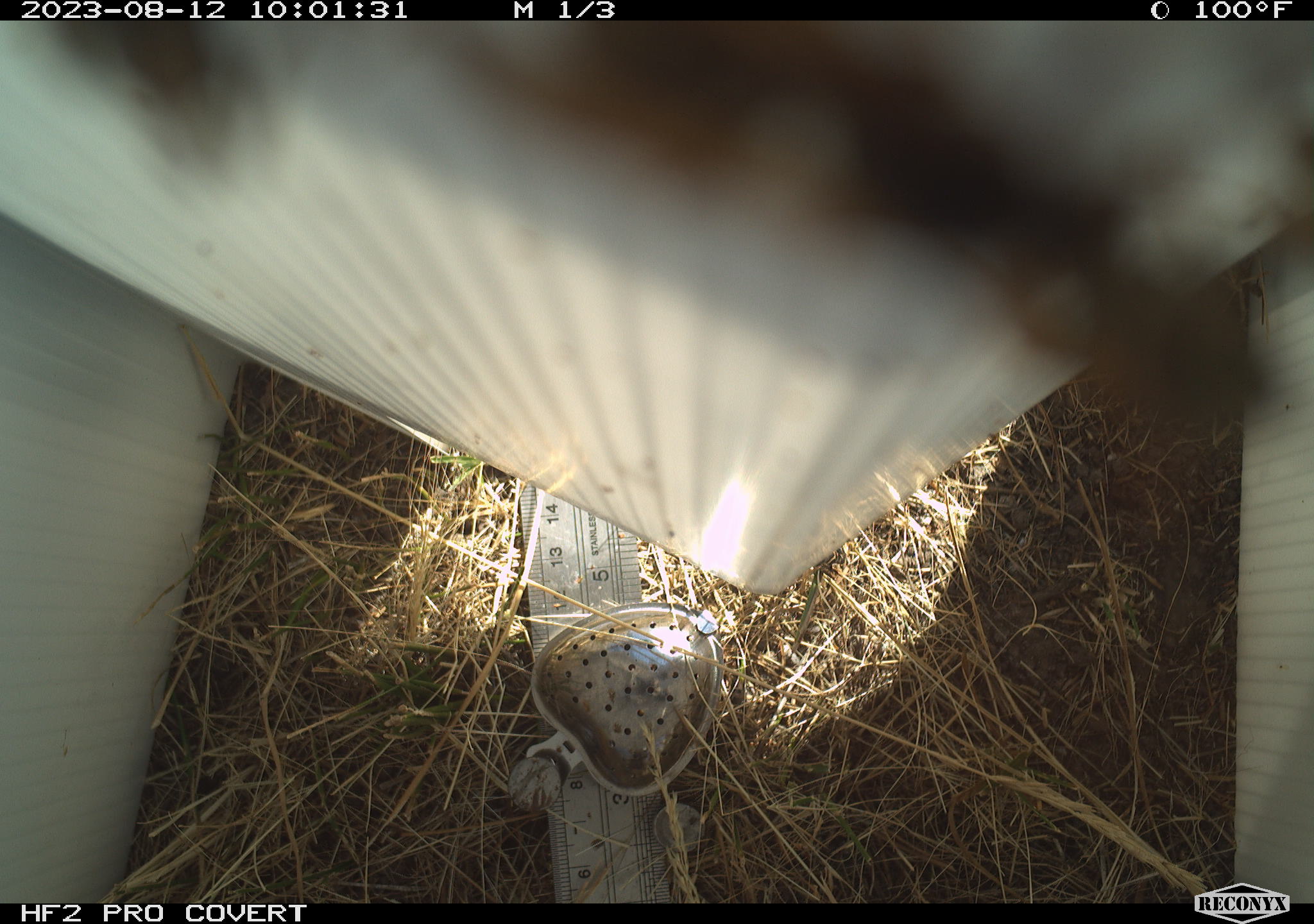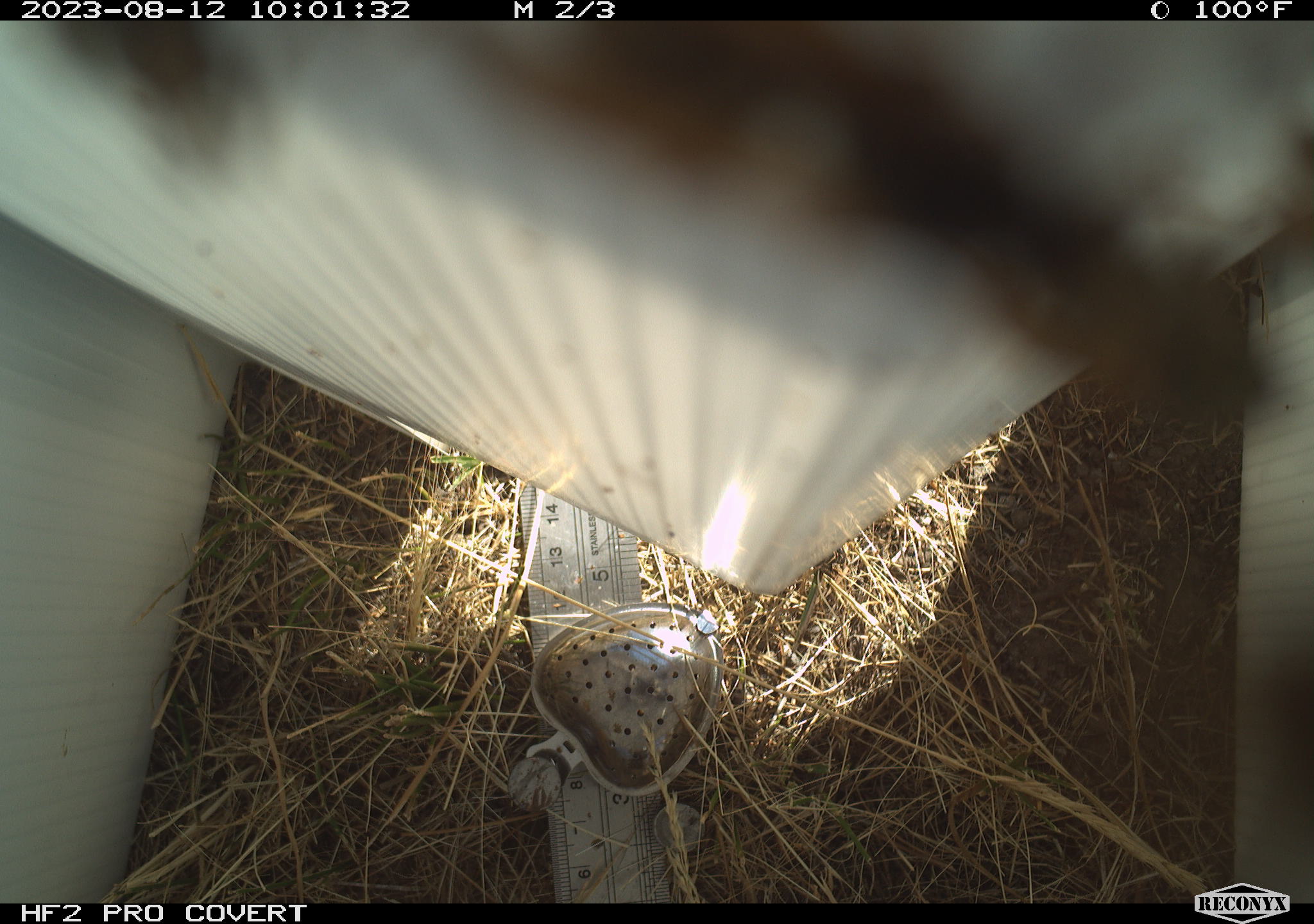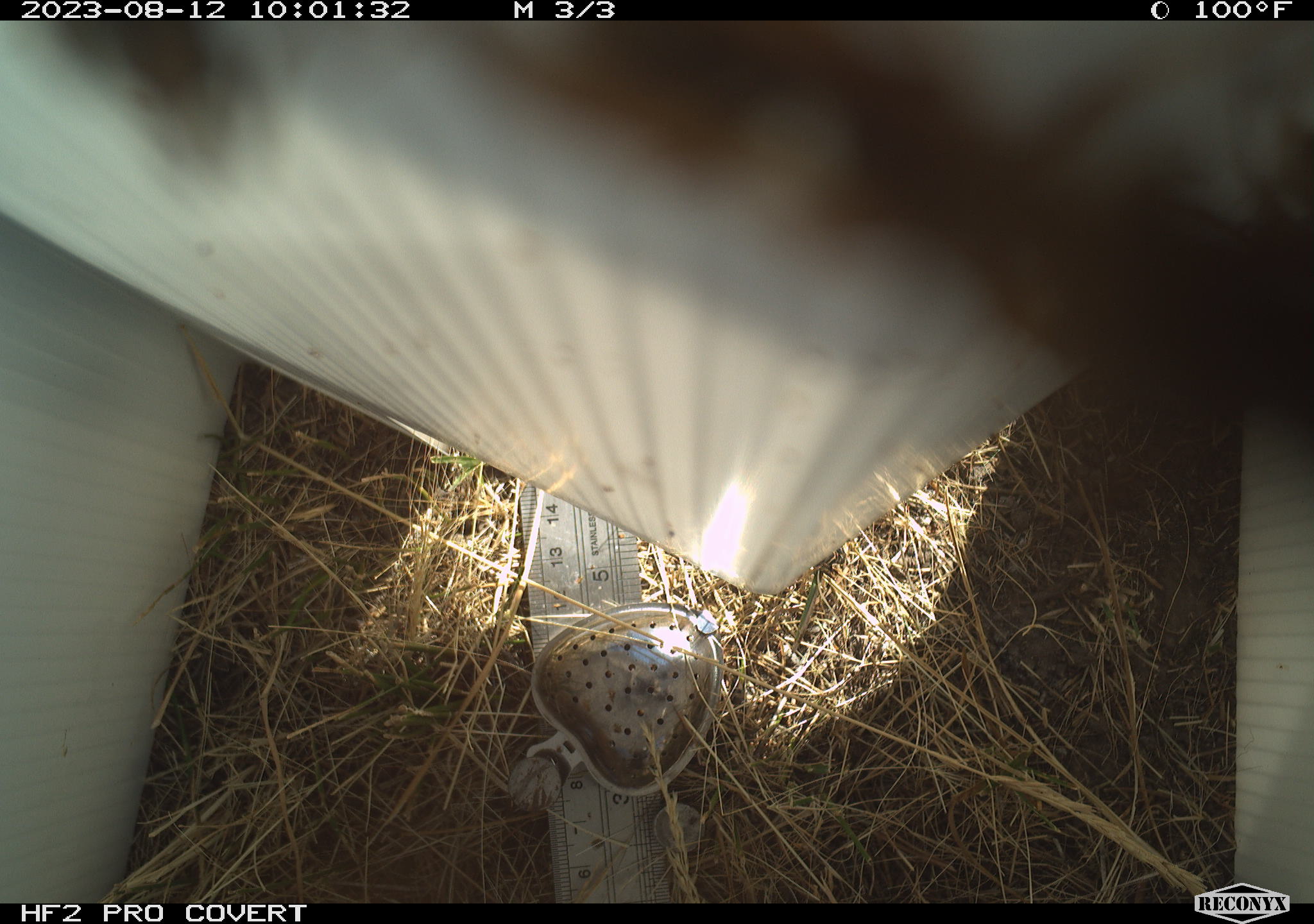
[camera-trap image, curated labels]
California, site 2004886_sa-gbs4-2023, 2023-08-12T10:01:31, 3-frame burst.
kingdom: Animalia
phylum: Arthropoda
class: Insecta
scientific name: Insecta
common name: insect